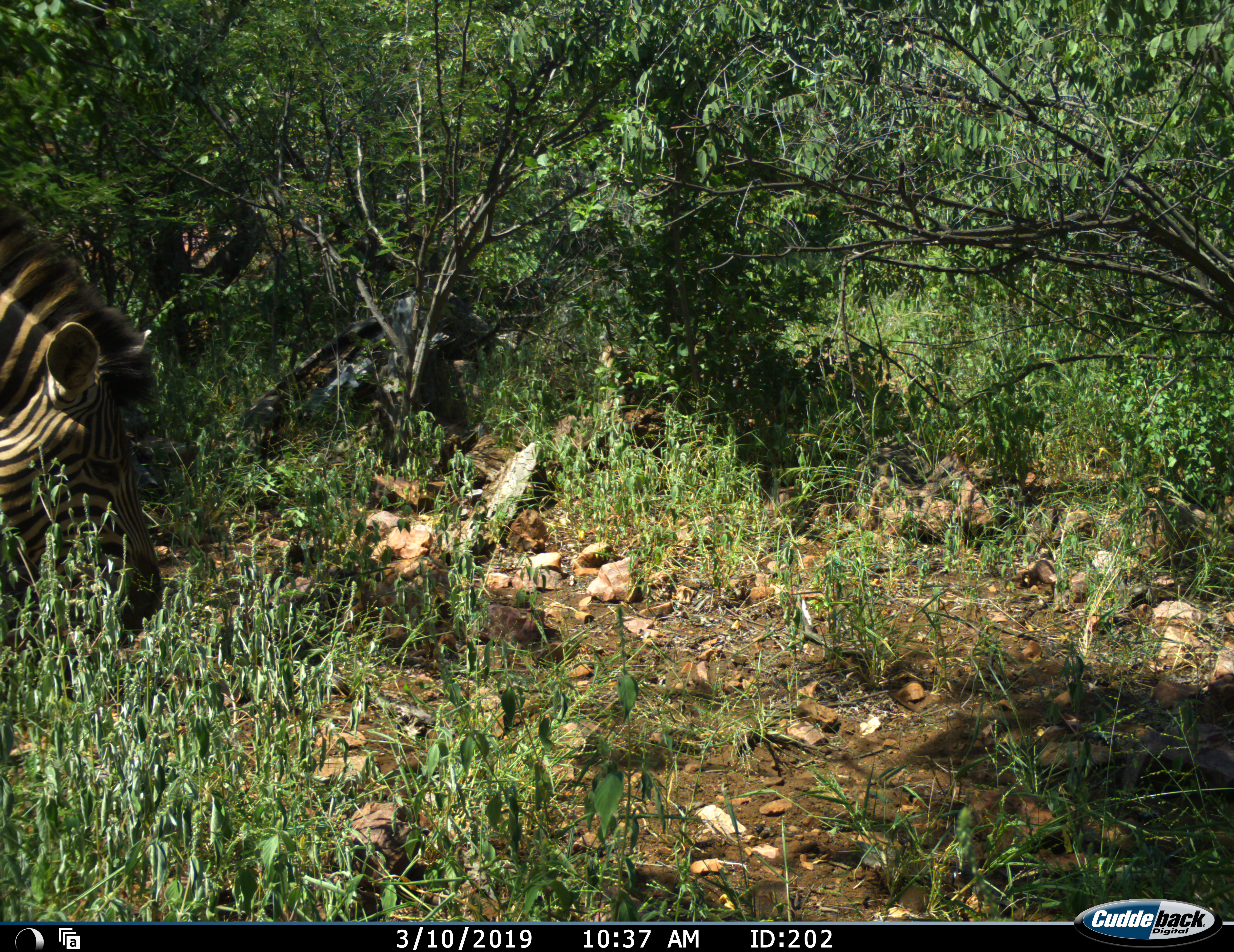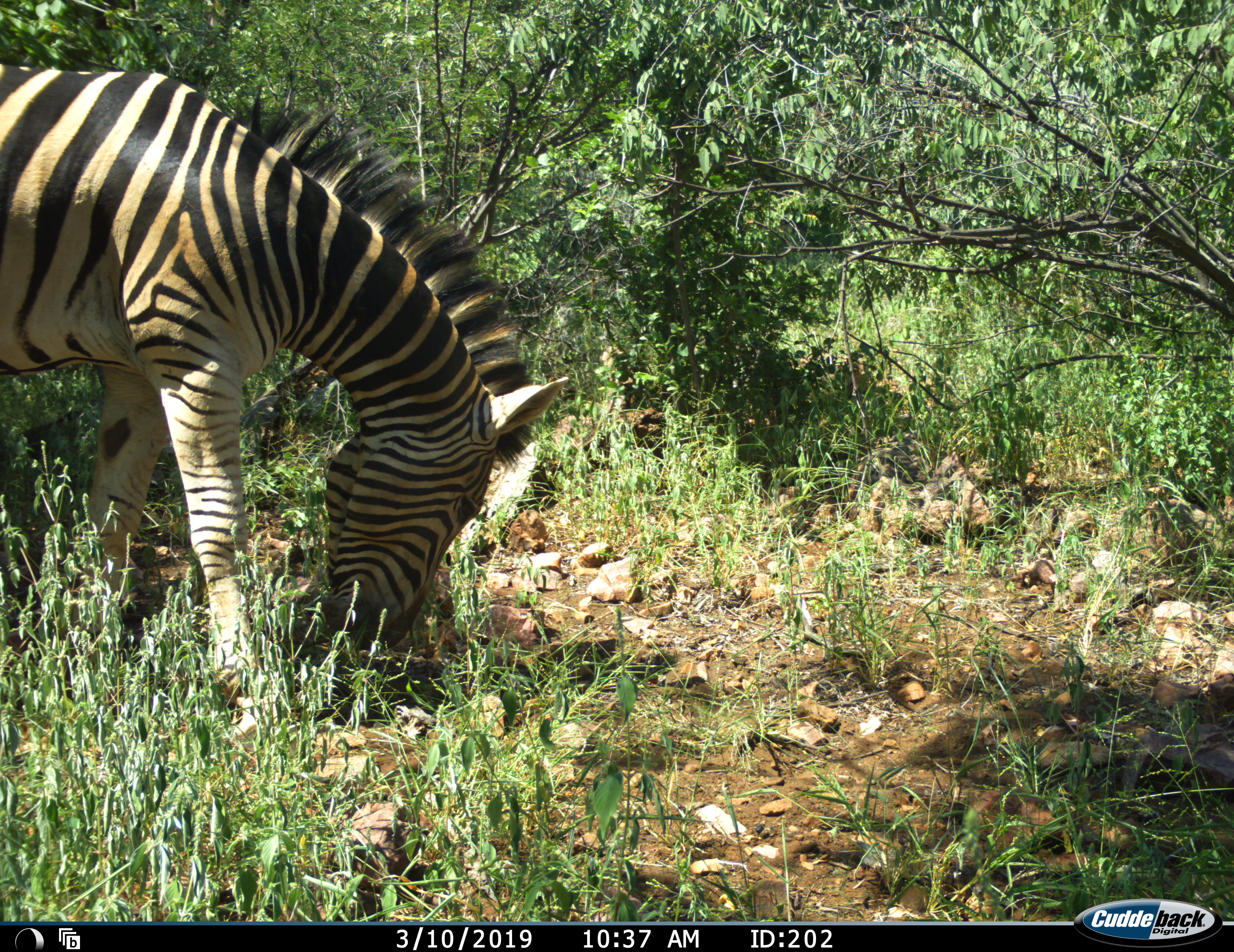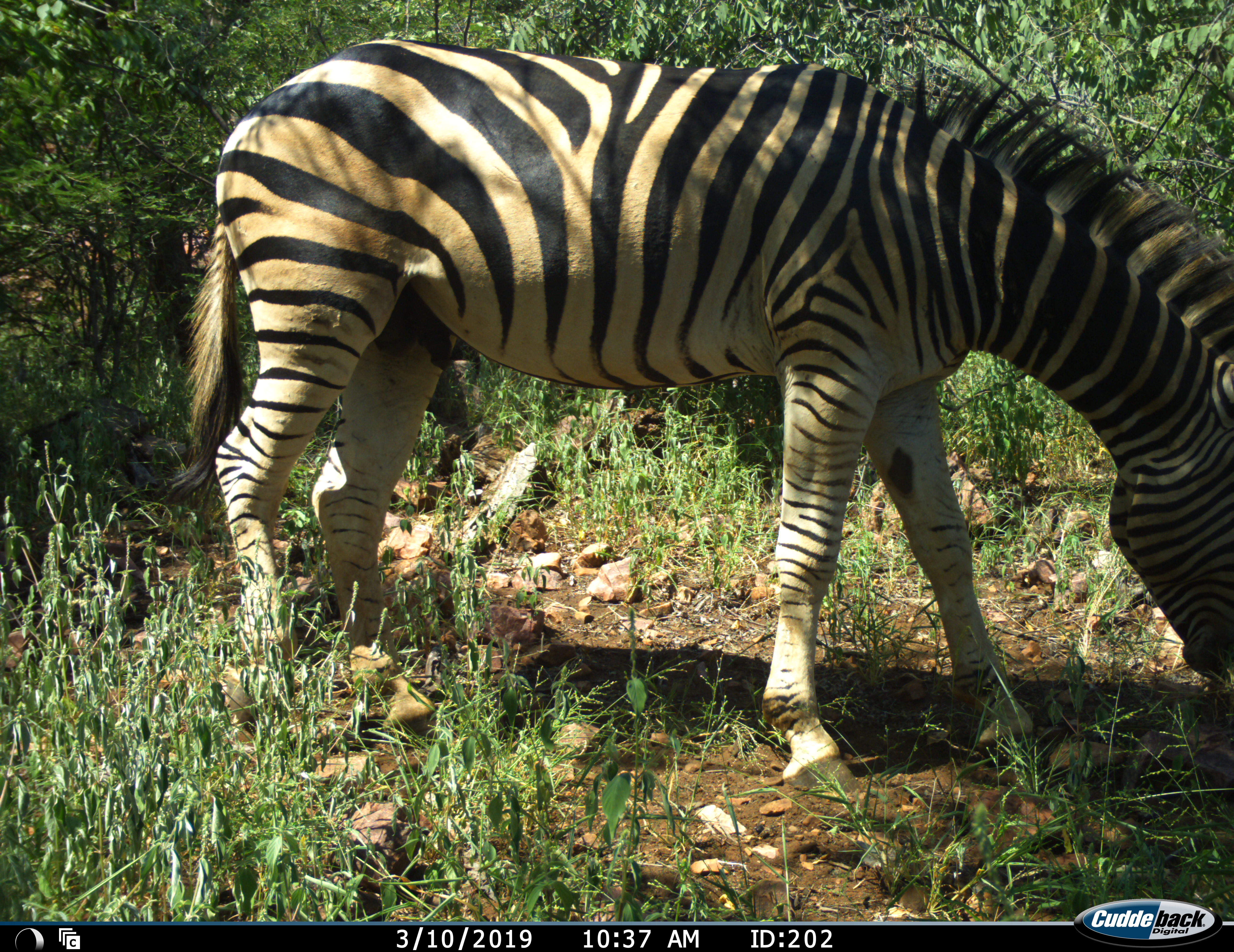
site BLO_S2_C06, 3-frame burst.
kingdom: Animalia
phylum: Chordata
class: Mammalia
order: Perissodactyla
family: Equidae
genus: Equus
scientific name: Equus quagga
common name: plains zebra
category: zebraplains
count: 1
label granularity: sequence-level